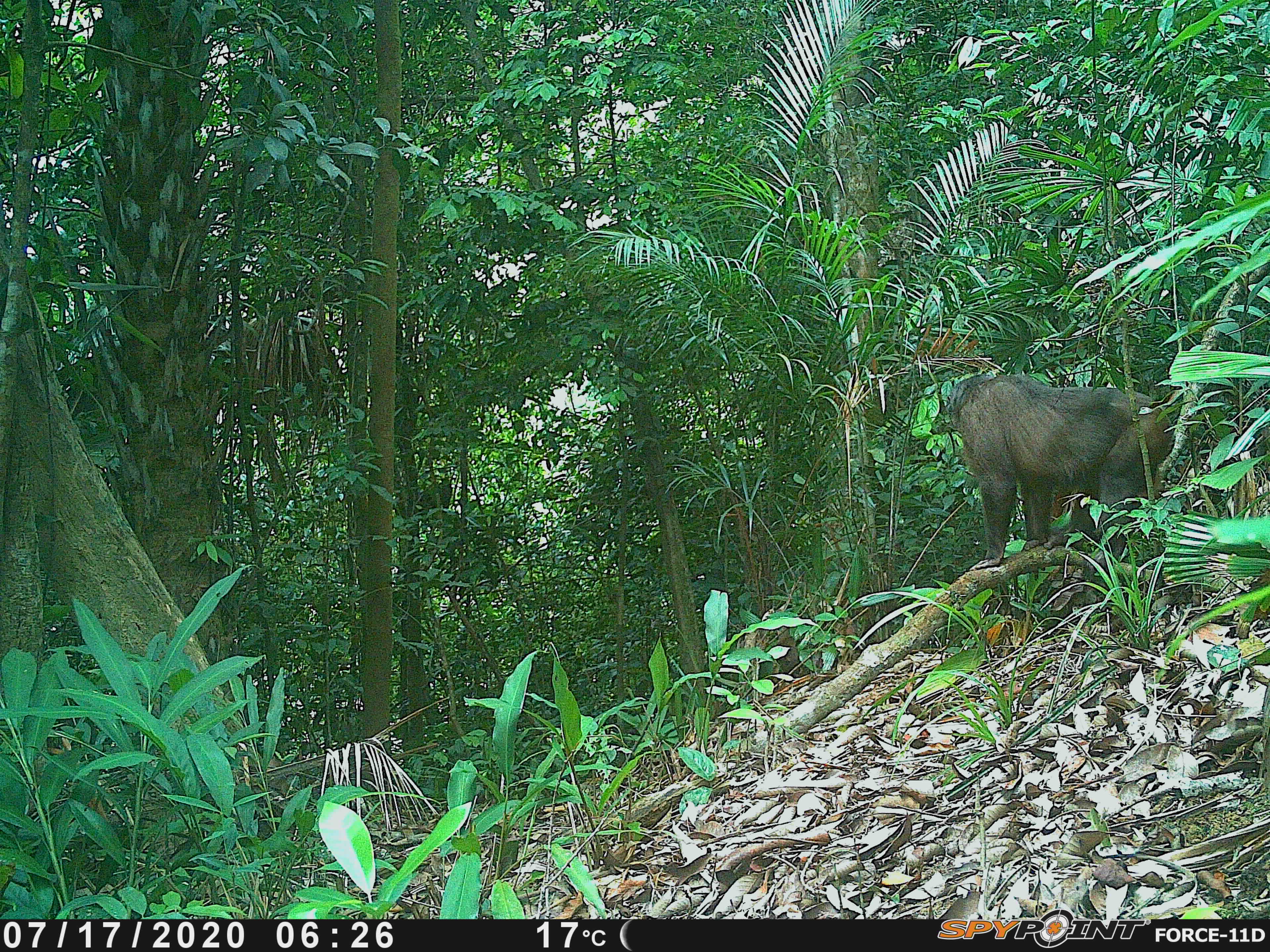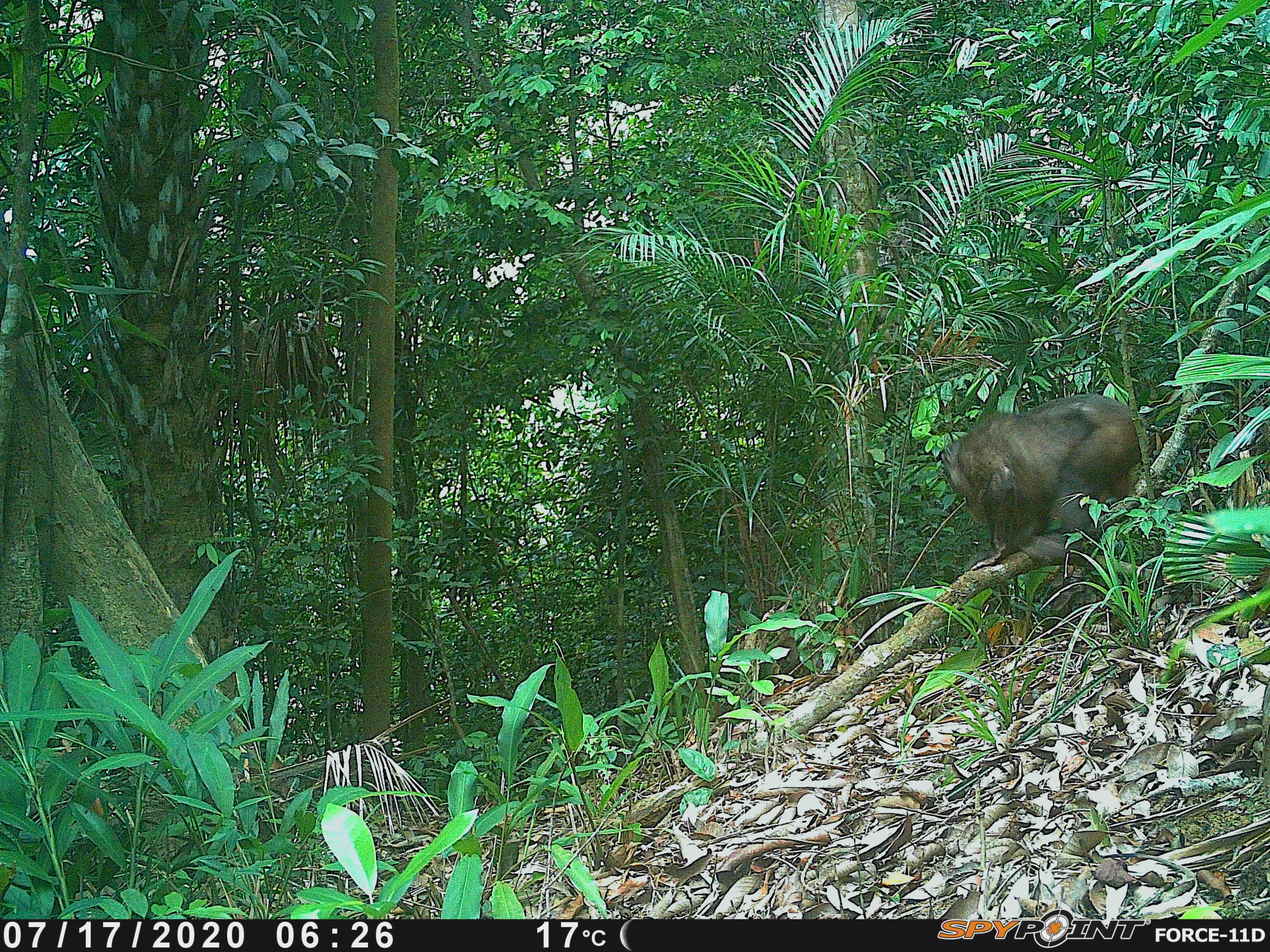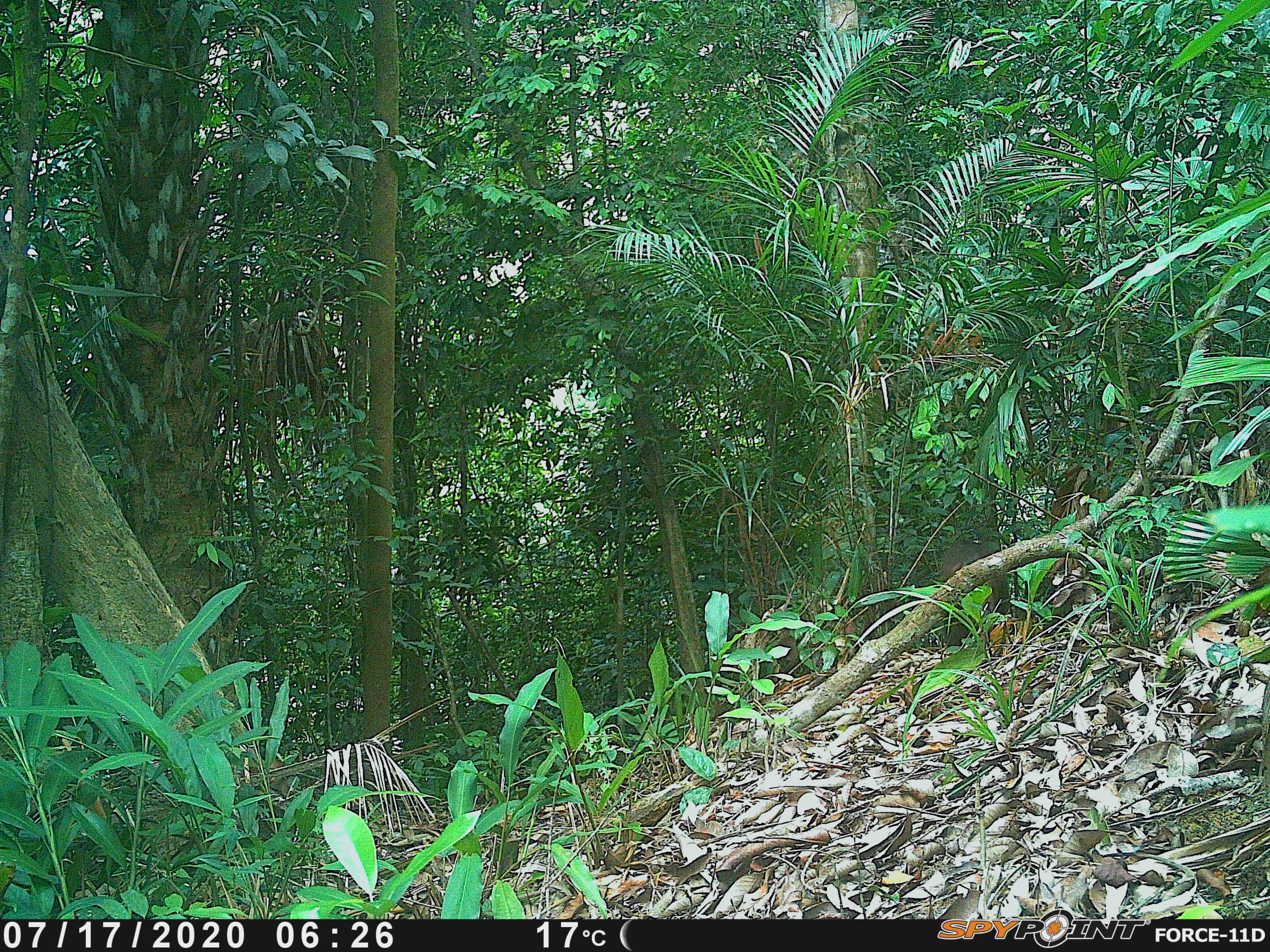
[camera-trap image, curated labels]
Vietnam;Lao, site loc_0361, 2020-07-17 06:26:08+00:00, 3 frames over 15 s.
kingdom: Animalia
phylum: Chordata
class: Mammalia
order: Primates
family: Cercopithecidae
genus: Macaca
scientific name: Macaca arctoides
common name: stump-tailed macaque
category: stump tailed macaque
Stump tailed macaque (stump-tailed macaque) (Macaca arctoides). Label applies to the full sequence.